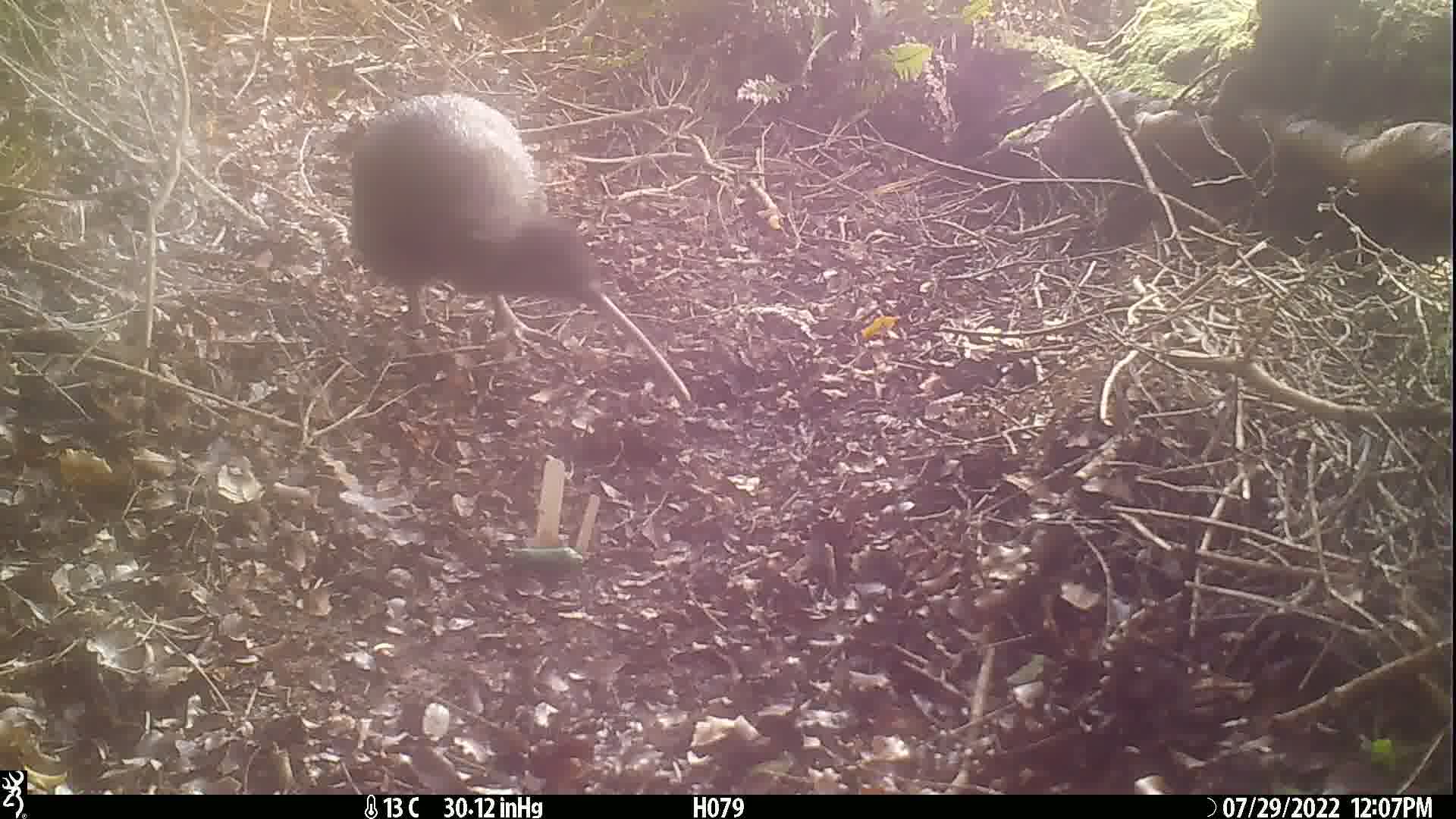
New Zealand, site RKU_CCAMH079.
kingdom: Animalia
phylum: Chordata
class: Aves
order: Apterygiformes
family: Apterygidae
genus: Apteryx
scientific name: Apteryx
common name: kiwi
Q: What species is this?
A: Kiwi (Apteryx).